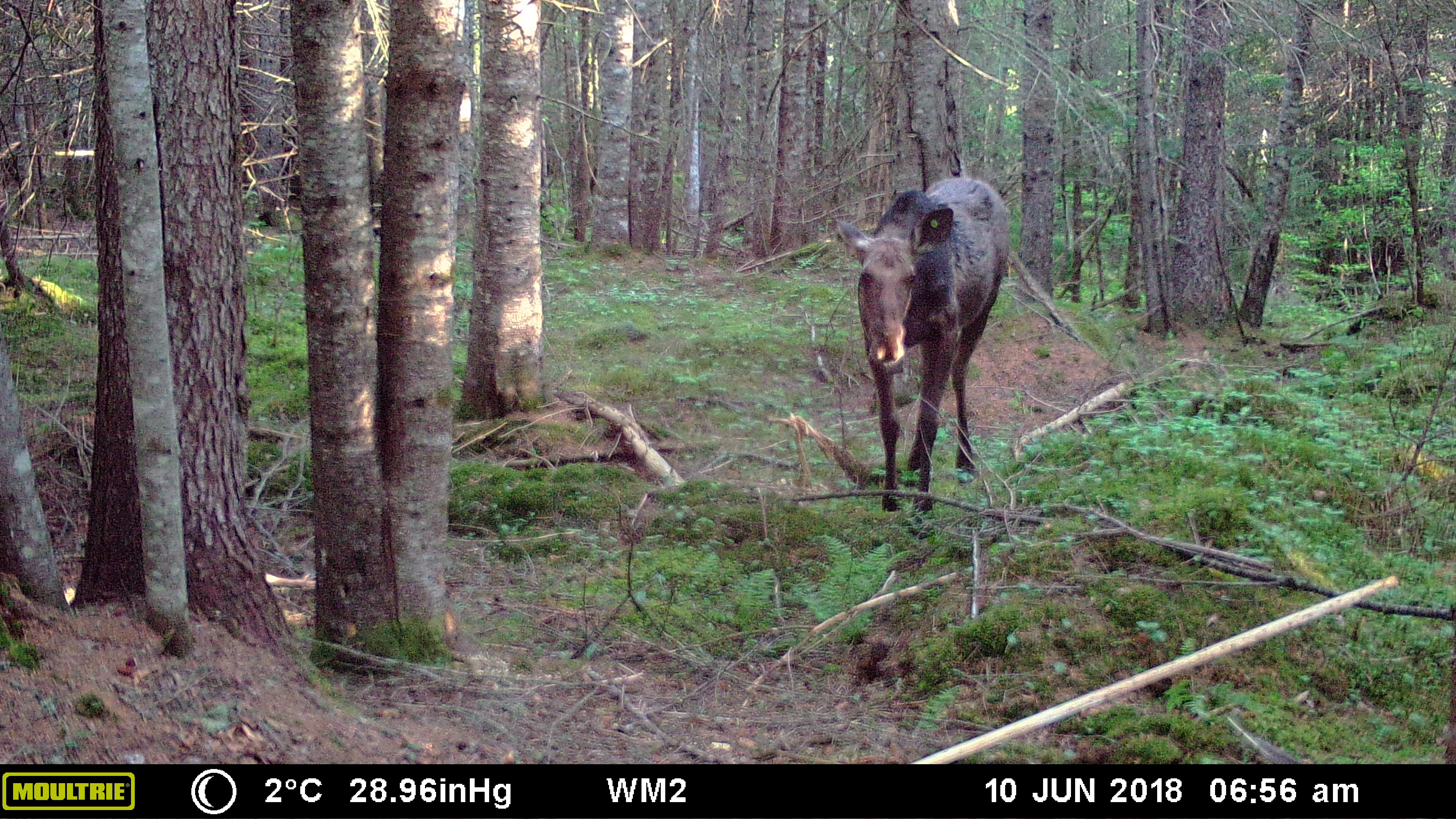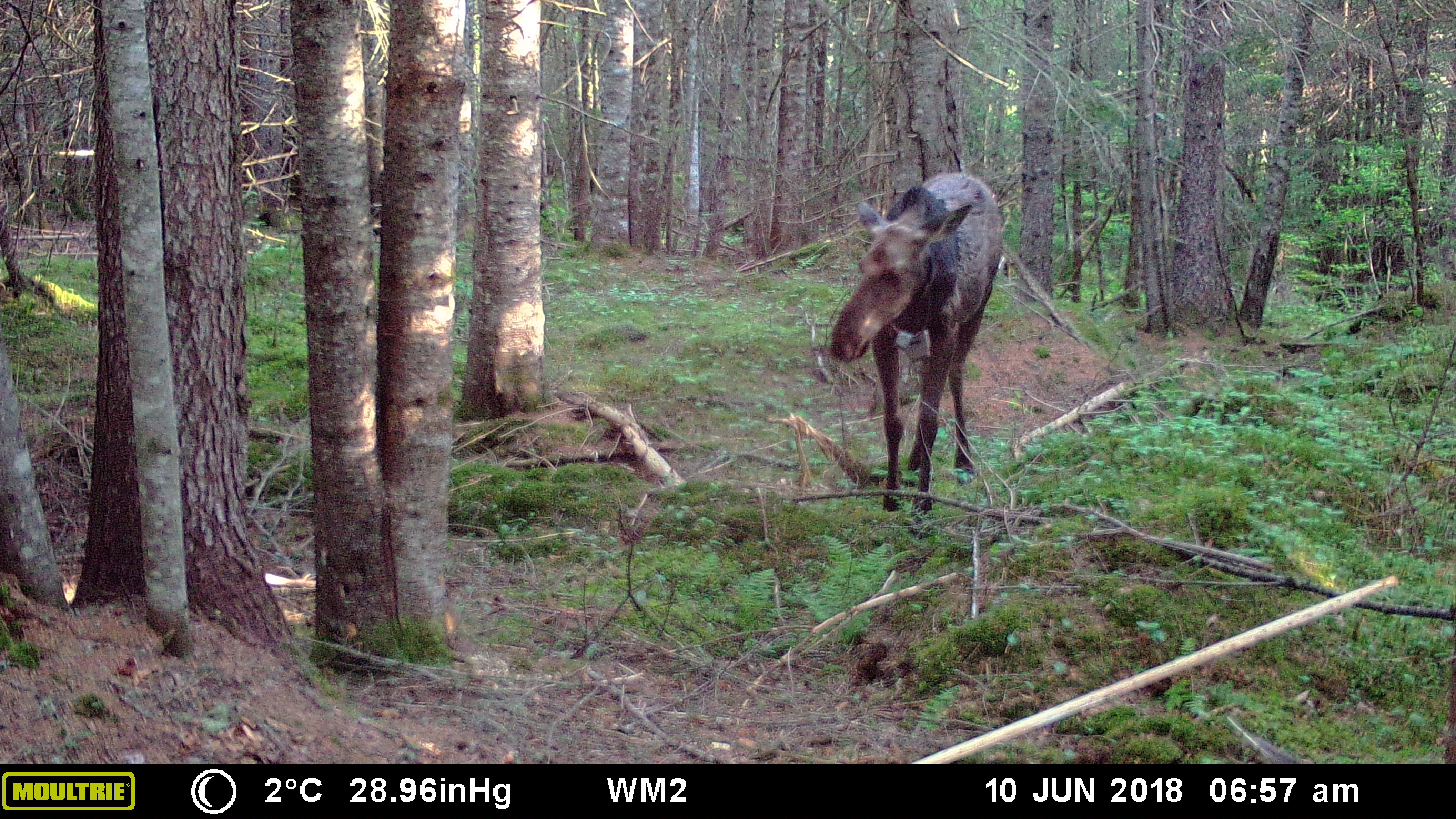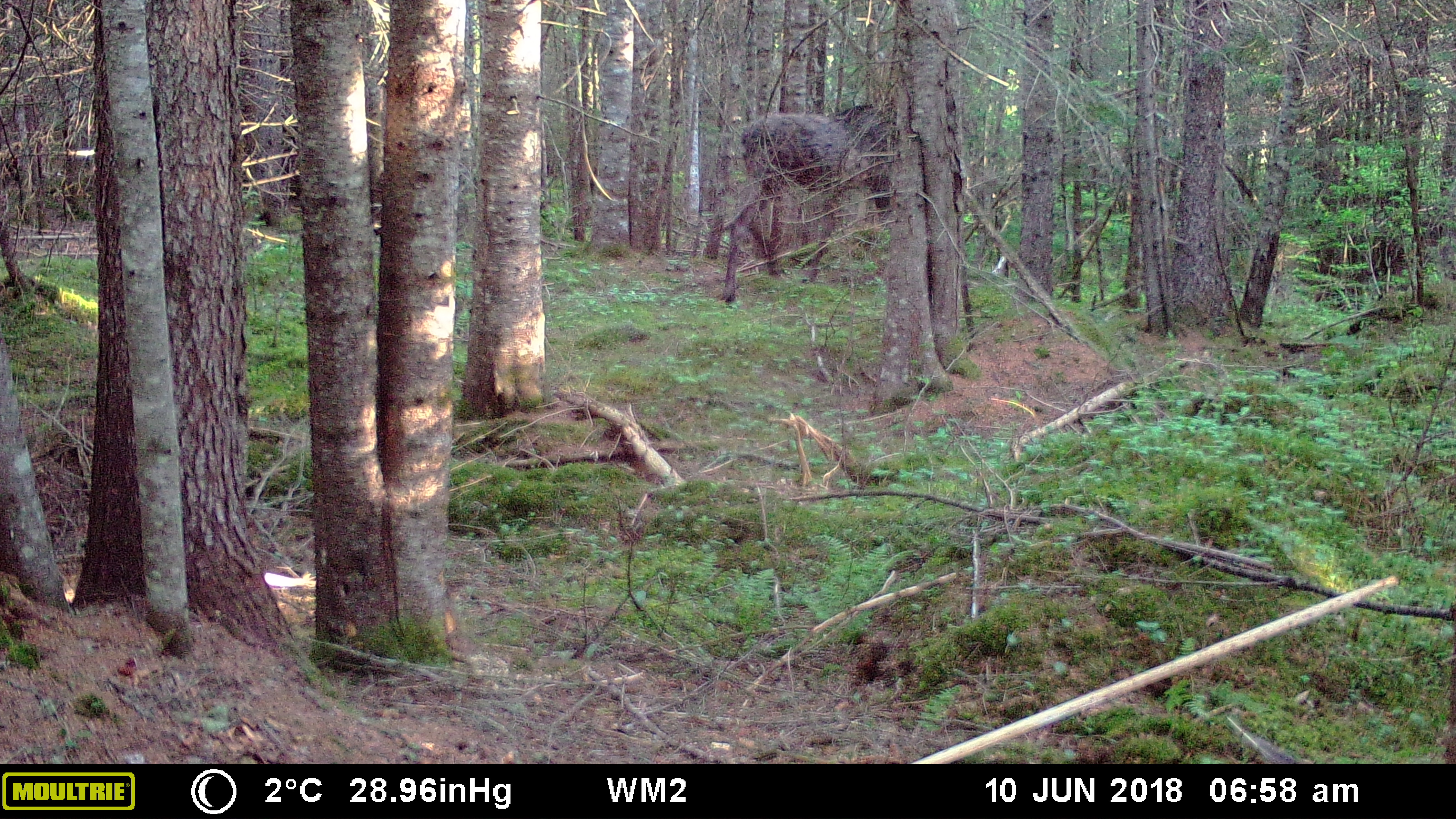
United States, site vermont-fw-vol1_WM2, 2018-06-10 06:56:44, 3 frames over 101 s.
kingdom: Animalia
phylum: Chordata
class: Mammalia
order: Artiodactyla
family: Cervidae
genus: Alces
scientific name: Alces alces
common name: moose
Moose (Alces alces).